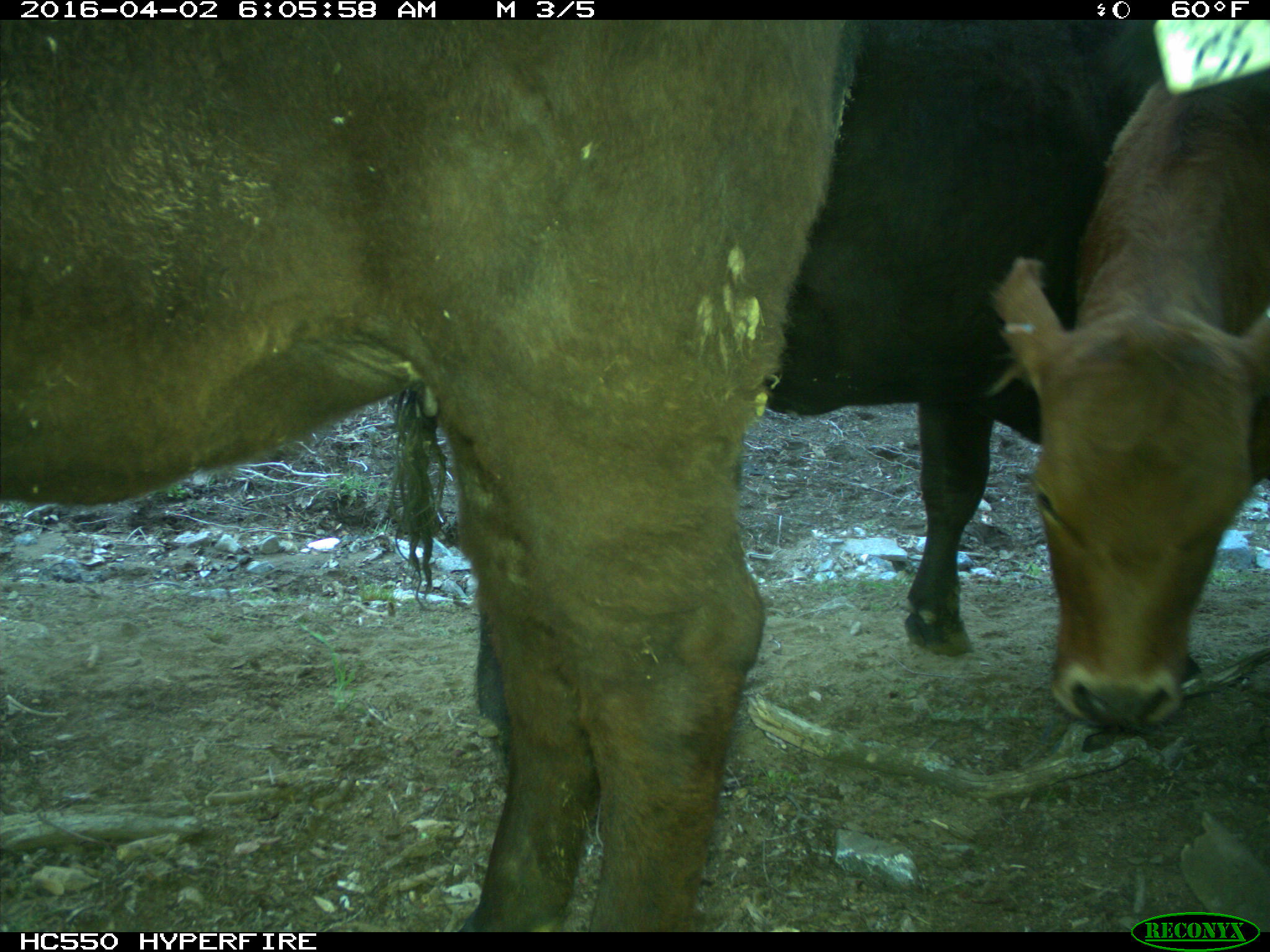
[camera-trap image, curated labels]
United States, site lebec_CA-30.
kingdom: Animalia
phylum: Chordata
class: Mammalia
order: Artiodactyla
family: Bovidae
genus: Bos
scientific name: Bos taurus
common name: domestic cow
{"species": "Bos taurus (domestic cow)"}